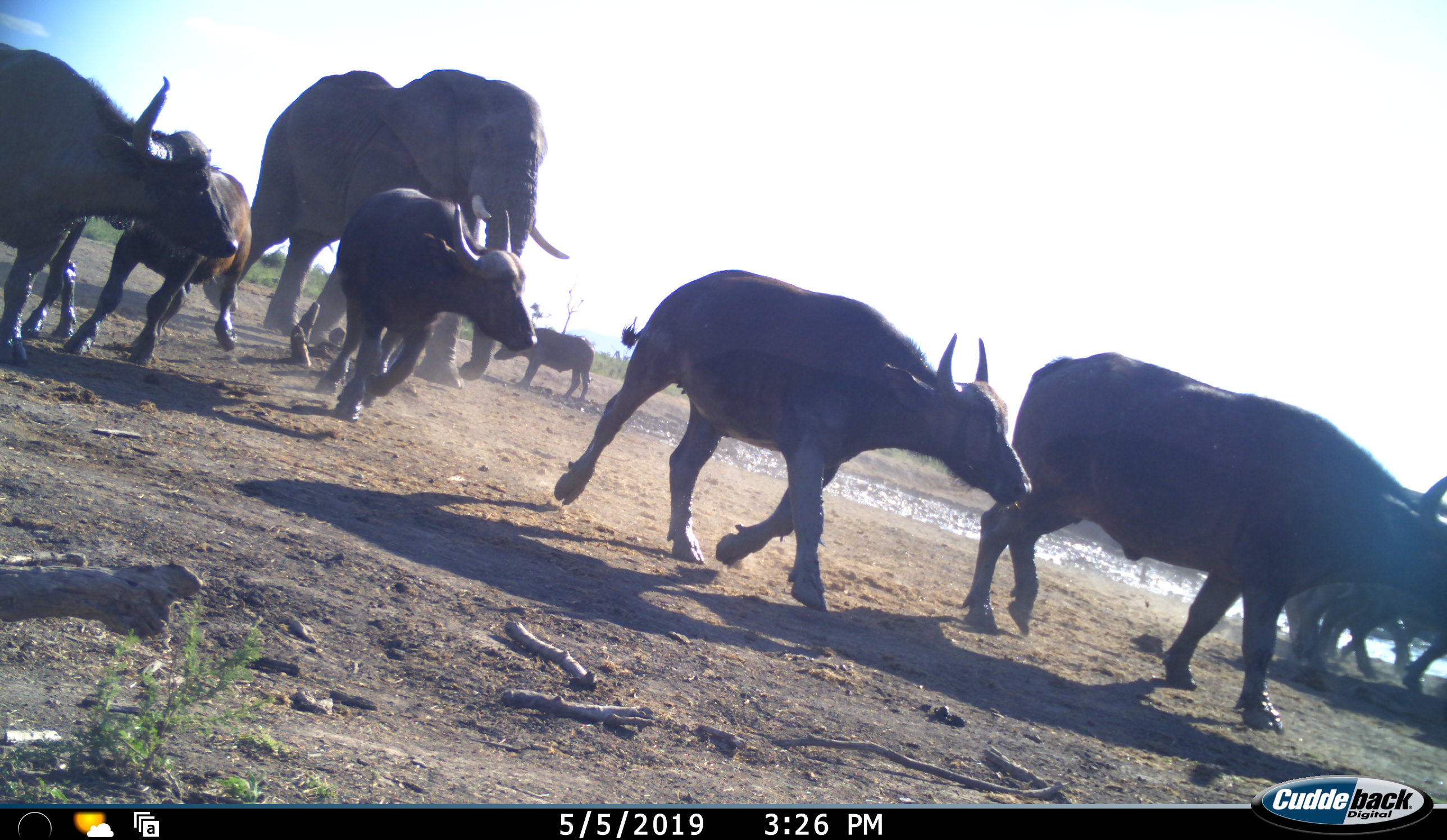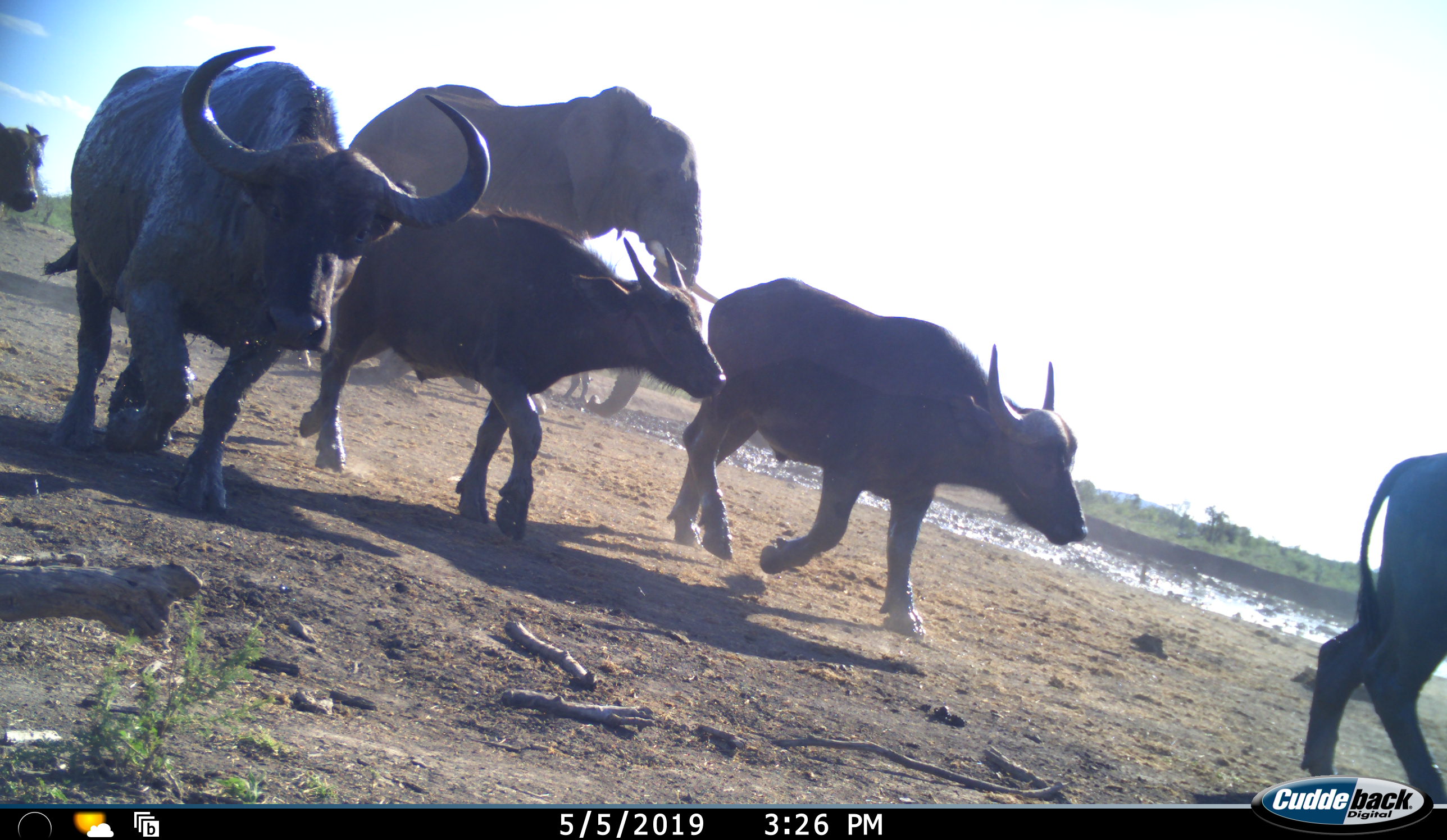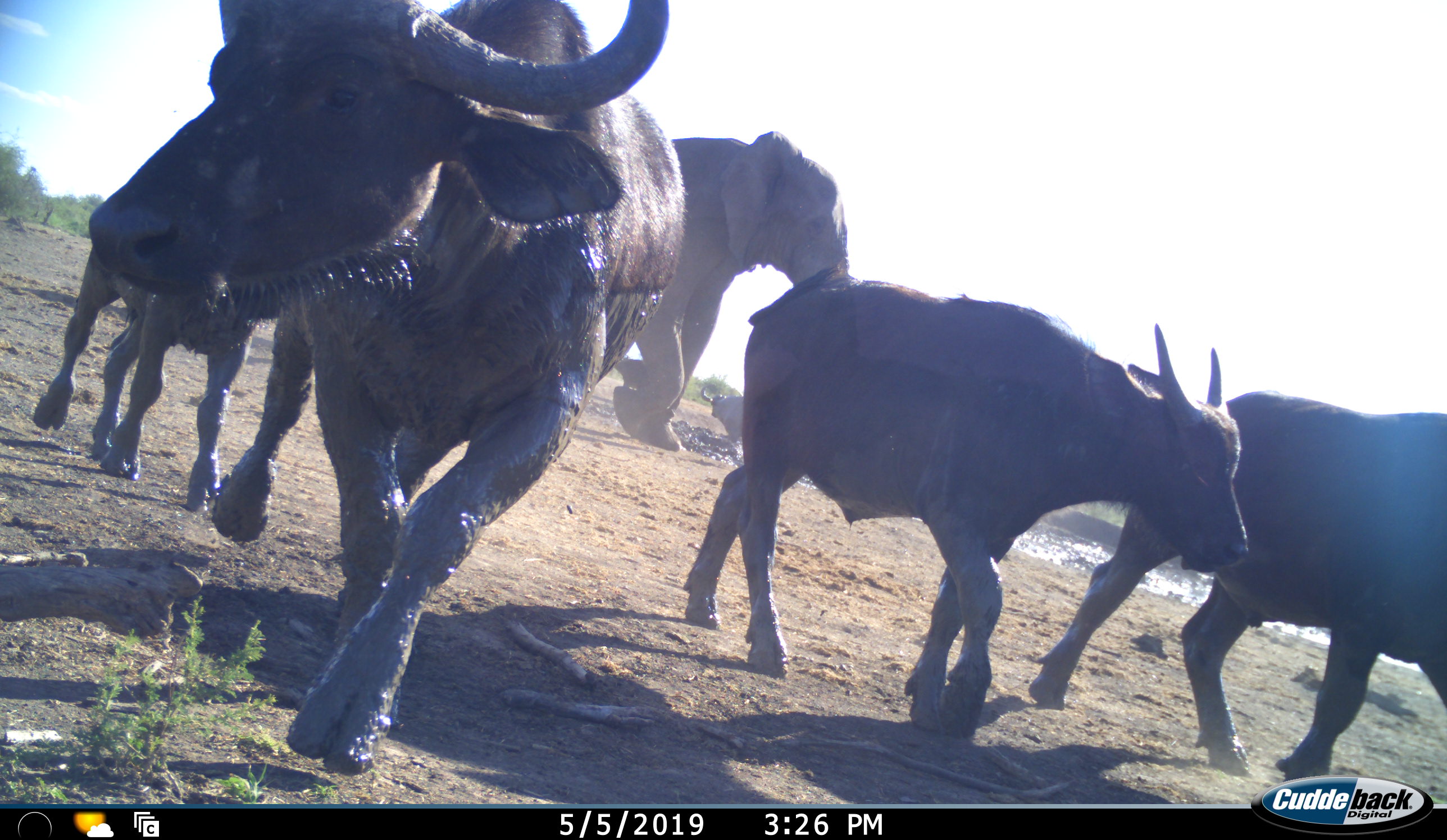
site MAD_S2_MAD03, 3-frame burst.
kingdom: Animalia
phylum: Chordata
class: Mammalia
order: Artiodactyla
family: Bovidae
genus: Syncerus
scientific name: Syncerus caffer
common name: african buffalo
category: buffalo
Buffalo (african buffalo) (Syncerus caffer), count 8. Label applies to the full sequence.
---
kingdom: Animalia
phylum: Chordata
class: Mammalia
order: Proboscidea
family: Elephantidae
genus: Loxodonta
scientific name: Loxodonta africana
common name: african bush elephant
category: elephant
Elephant (african bush elephant) (Loxodonta africana), count 1. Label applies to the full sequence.